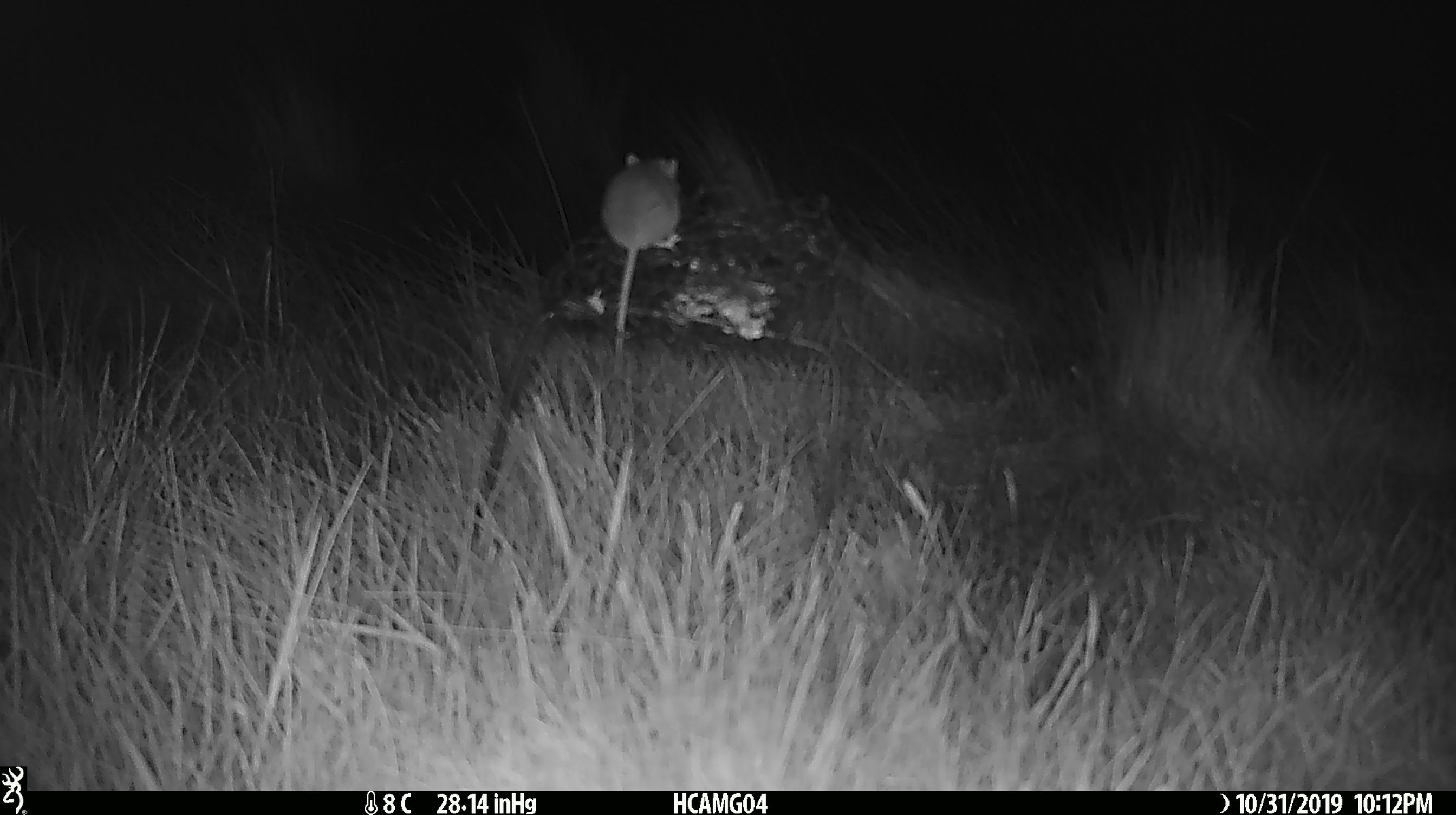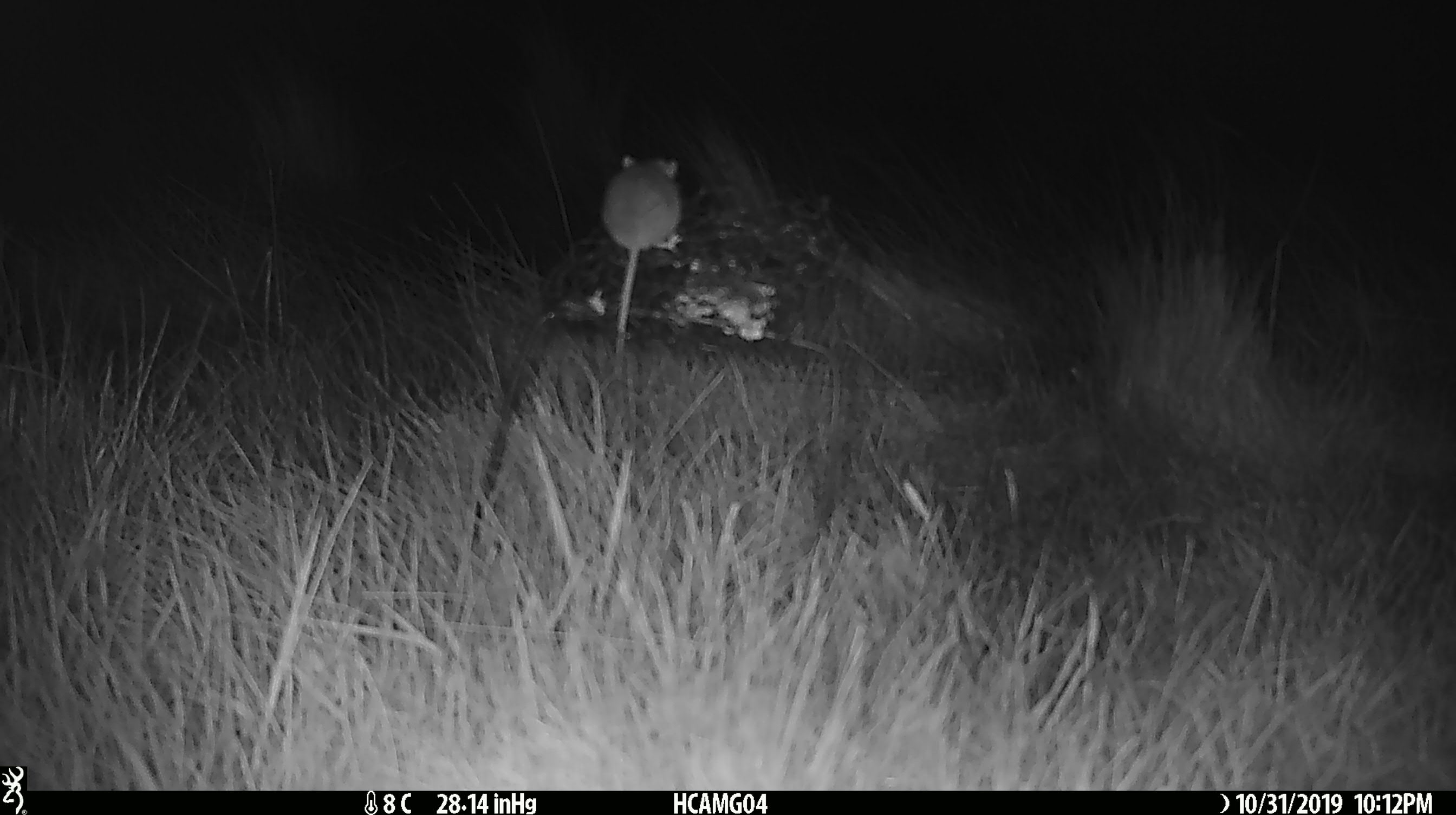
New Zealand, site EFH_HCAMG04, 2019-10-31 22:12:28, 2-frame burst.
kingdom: Animalia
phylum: Chordata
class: Mammalia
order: Rodentia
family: Muridae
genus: Mus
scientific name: Mus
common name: mouse